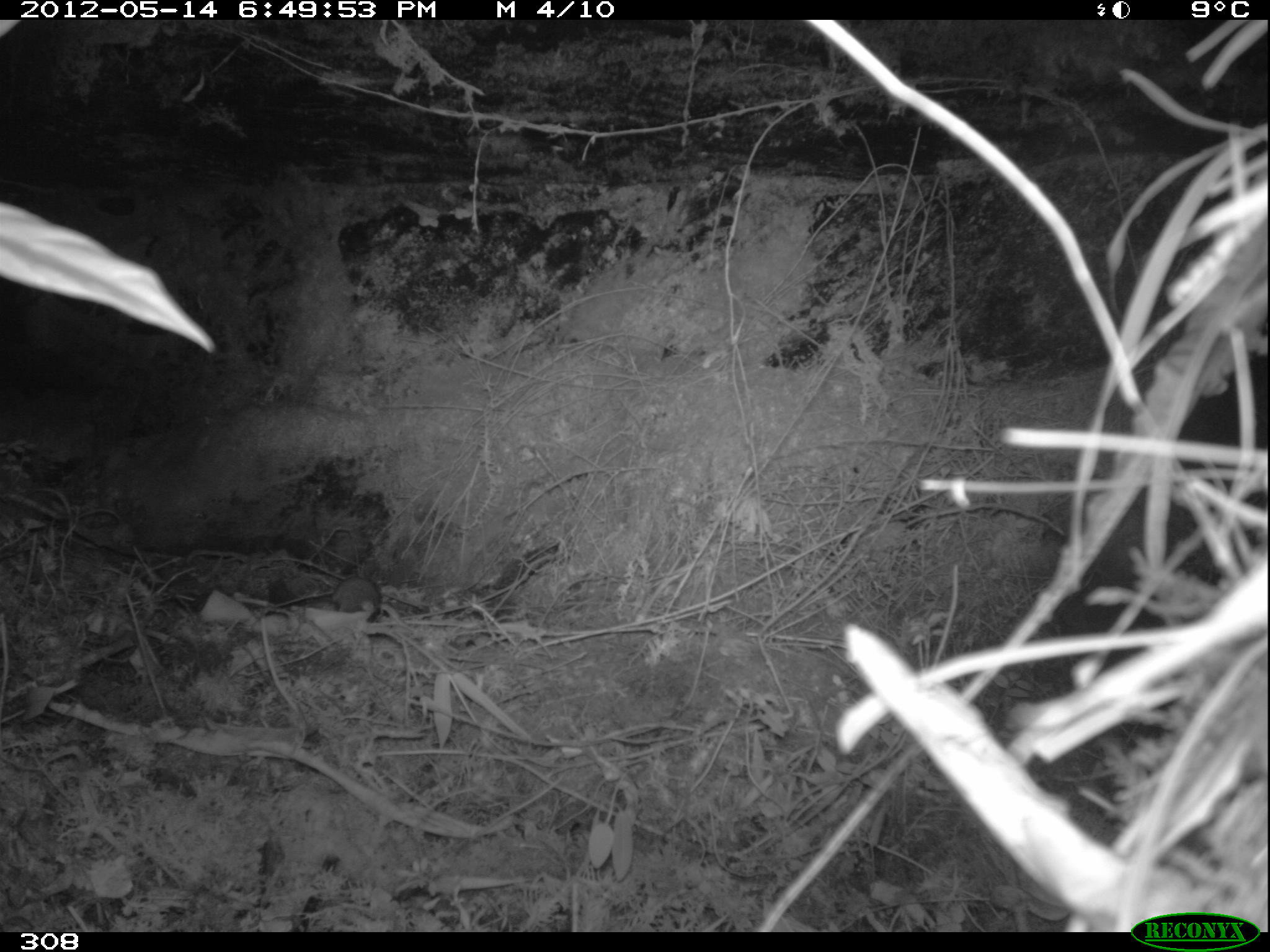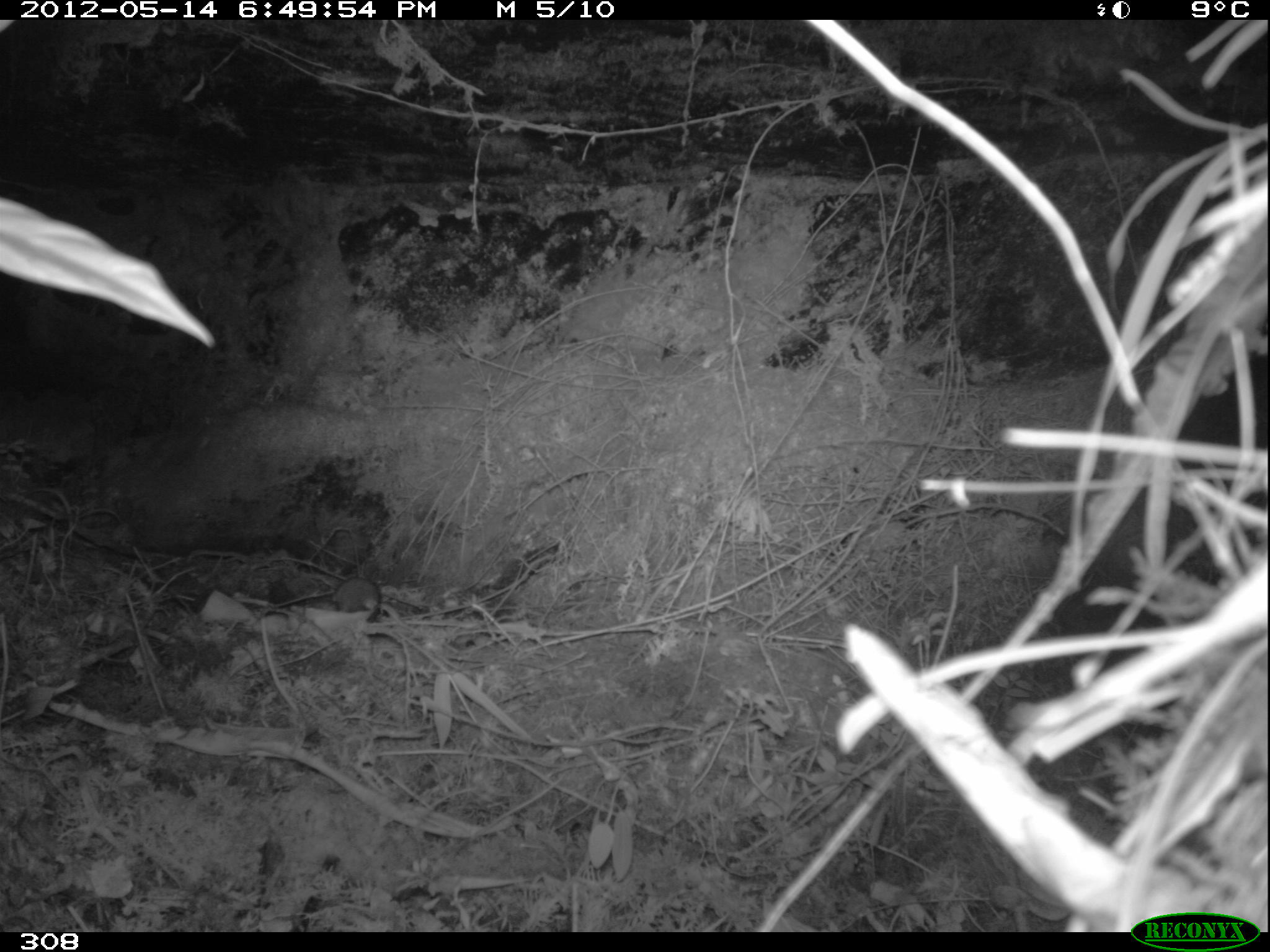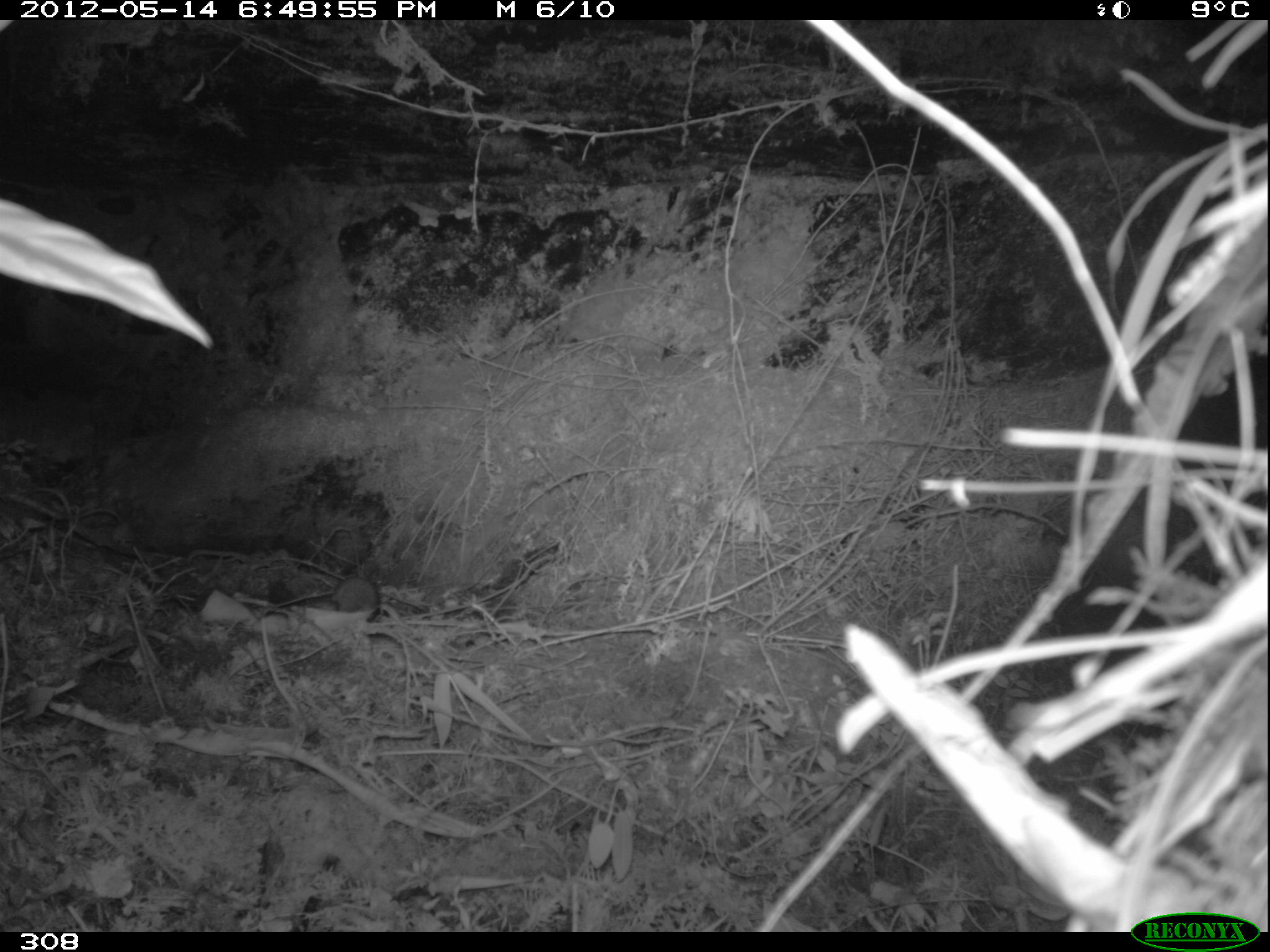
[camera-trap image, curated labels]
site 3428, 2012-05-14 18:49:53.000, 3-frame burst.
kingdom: Animalia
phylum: Chordata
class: Mammalia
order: Rodentia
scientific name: Rodentia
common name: rodents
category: unknown rodent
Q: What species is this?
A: Unknown rodent (rodents) (Rodentia).